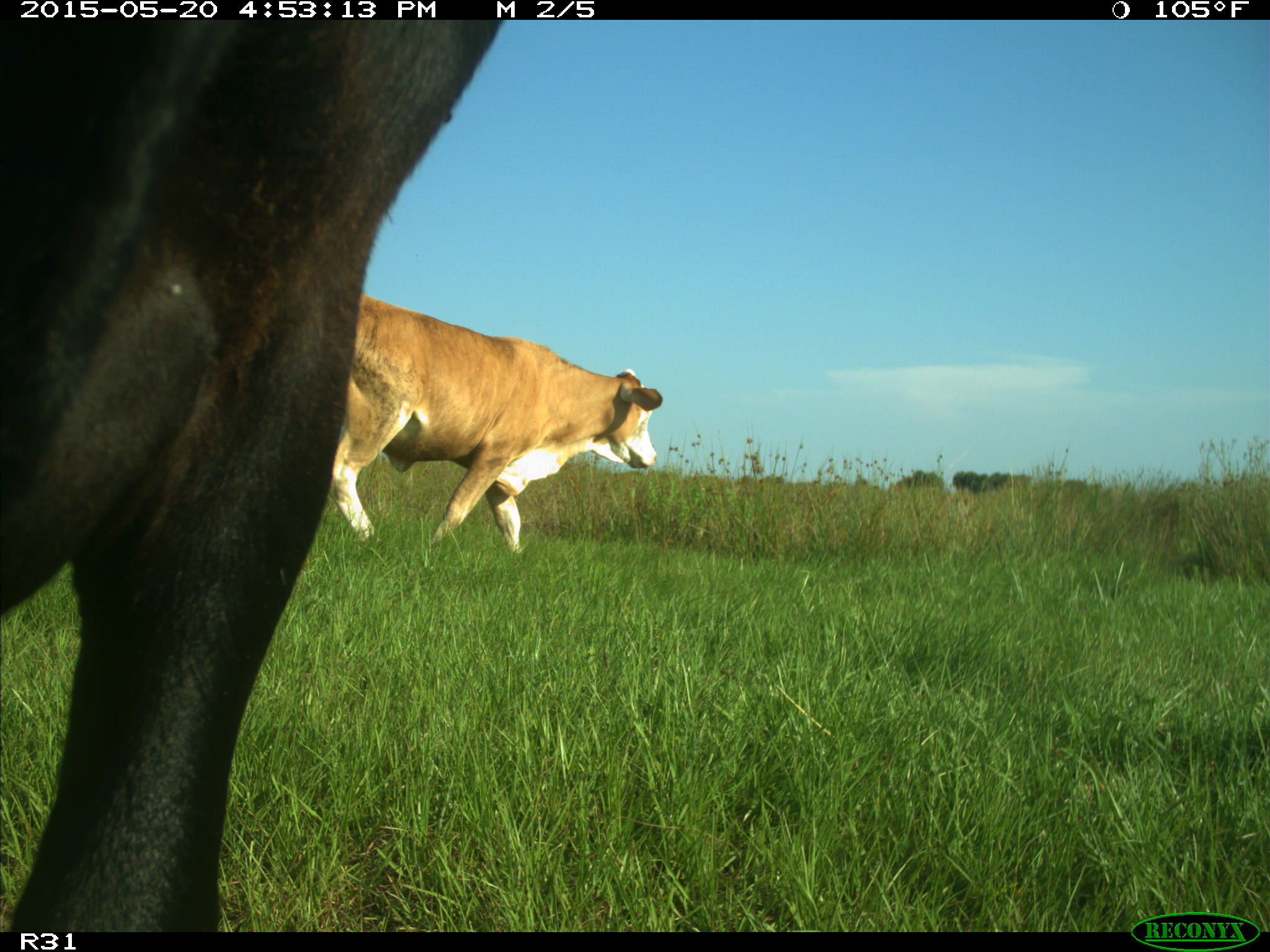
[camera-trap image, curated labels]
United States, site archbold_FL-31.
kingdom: Animalia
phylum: Chordata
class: Mammalia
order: Artiodactyla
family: Bovidae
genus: Bos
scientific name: Bos taurus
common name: domestic cow